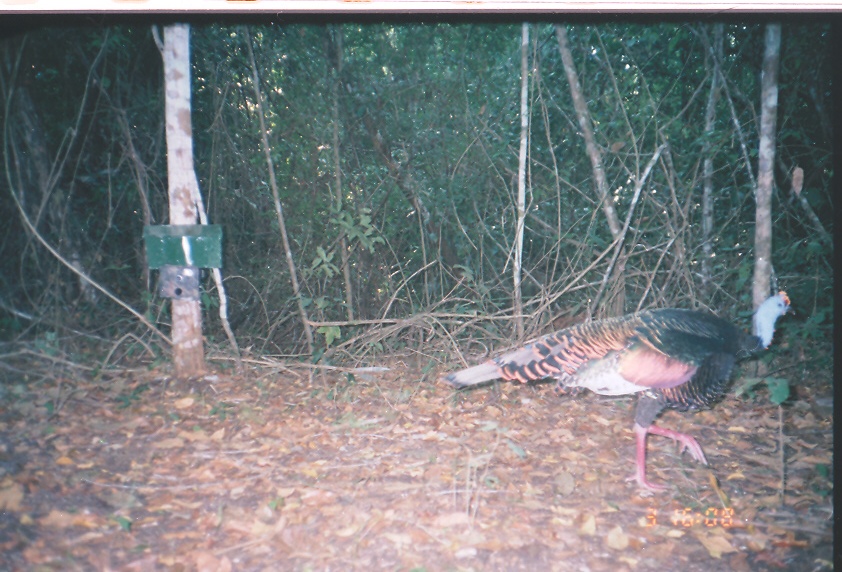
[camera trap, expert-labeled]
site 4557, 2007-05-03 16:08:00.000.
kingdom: Animalia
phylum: Chordata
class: Aves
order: Galliformes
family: Phasianidae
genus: Meleagris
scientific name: Meleagris ocellata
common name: ocellated turkey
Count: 1.